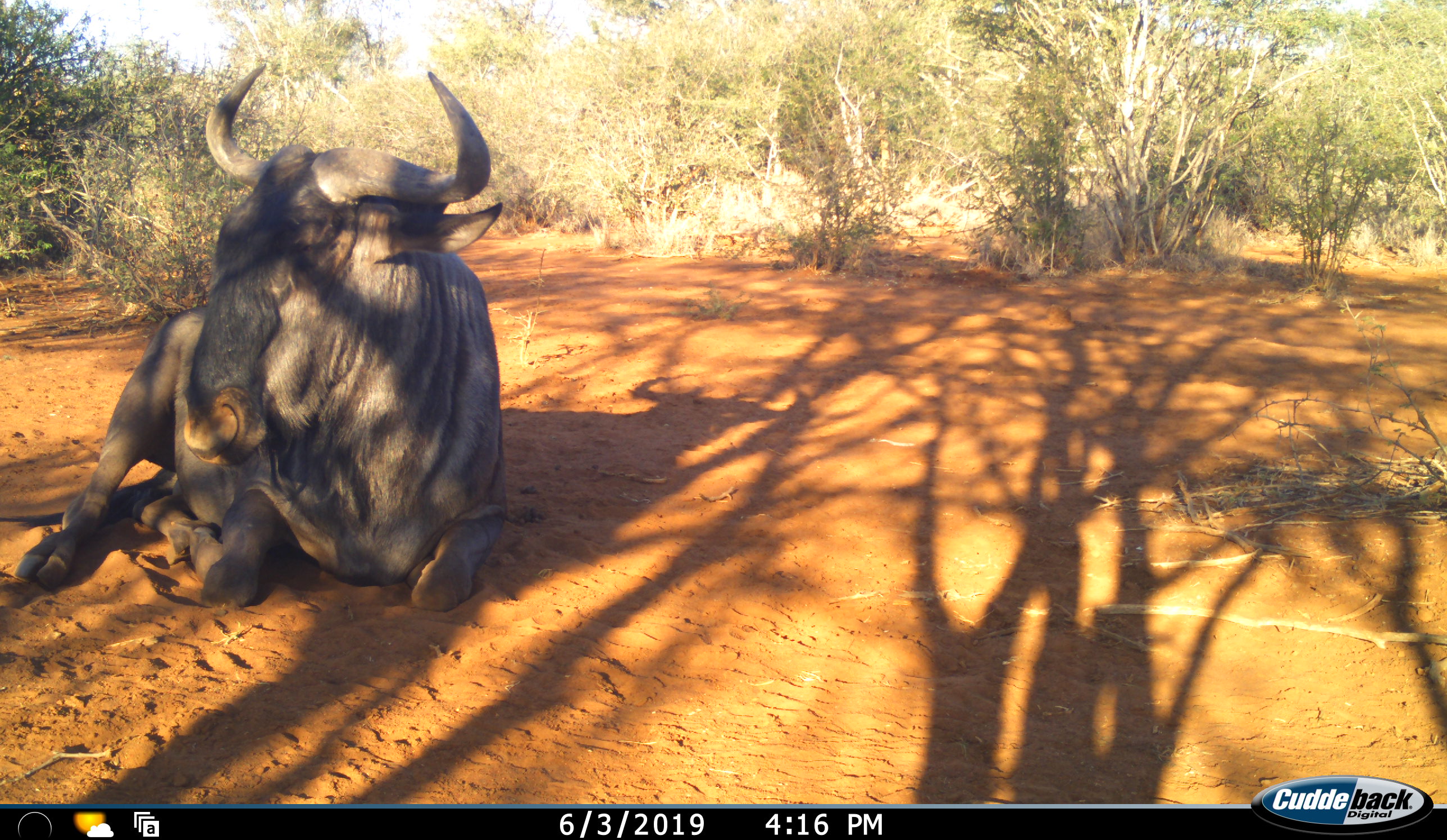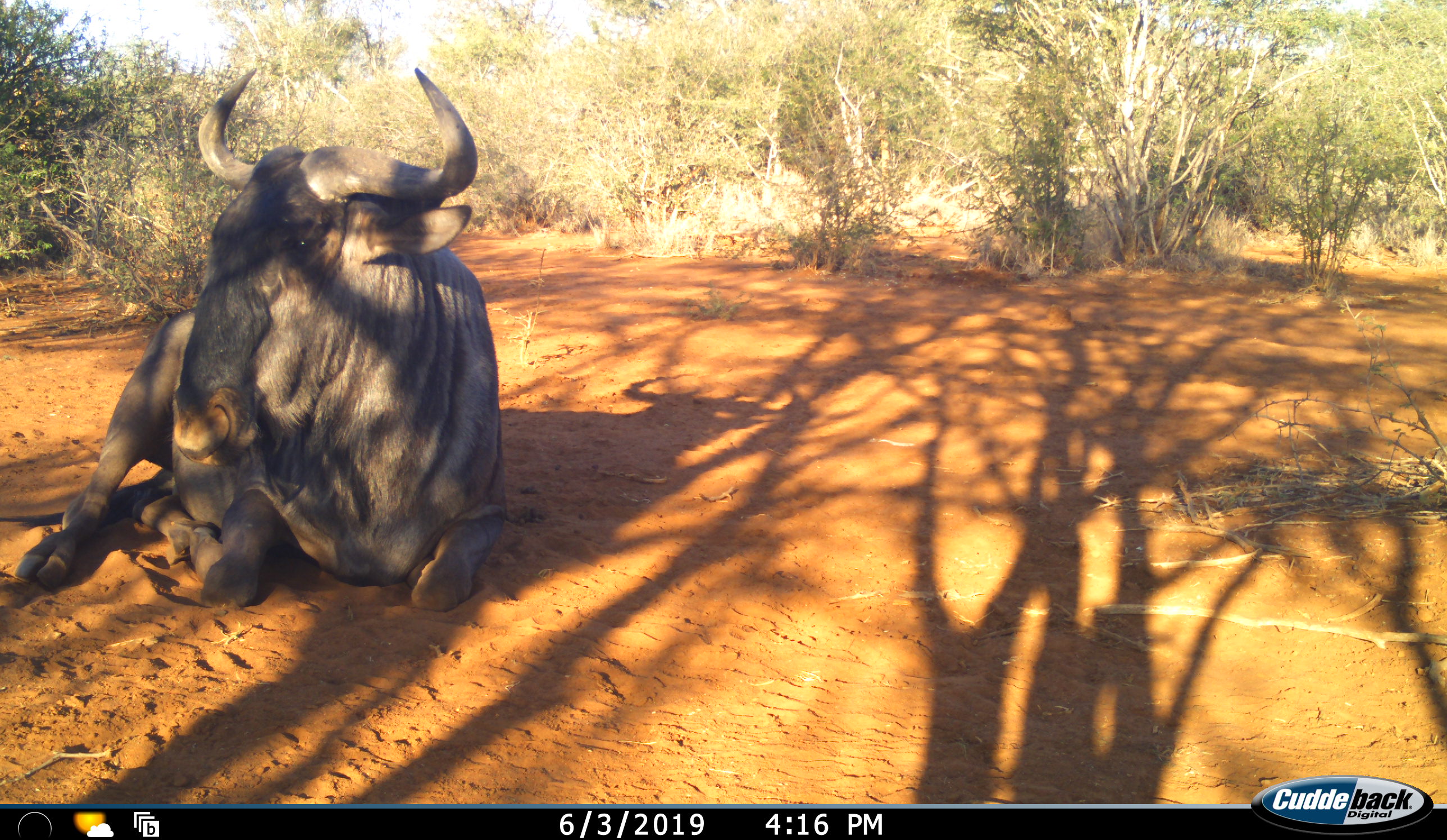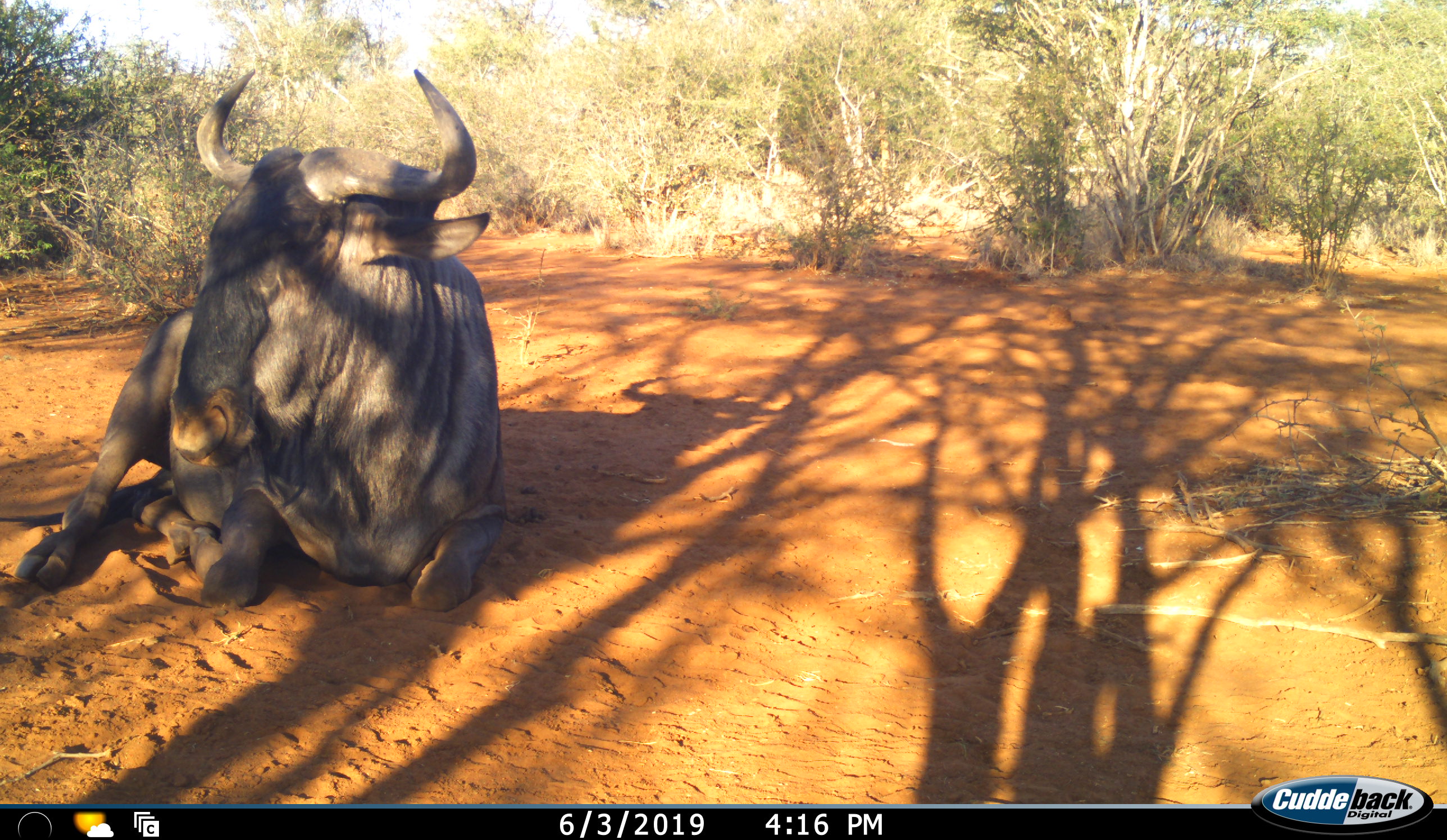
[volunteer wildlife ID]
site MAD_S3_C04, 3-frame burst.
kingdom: Animalia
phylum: Chordata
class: Mammalia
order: Artiodactyla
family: Bovidae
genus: Connochaetes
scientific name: Connochaetes taurinus taurinus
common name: blue wildebeest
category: wildebeestblue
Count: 1.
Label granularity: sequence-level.